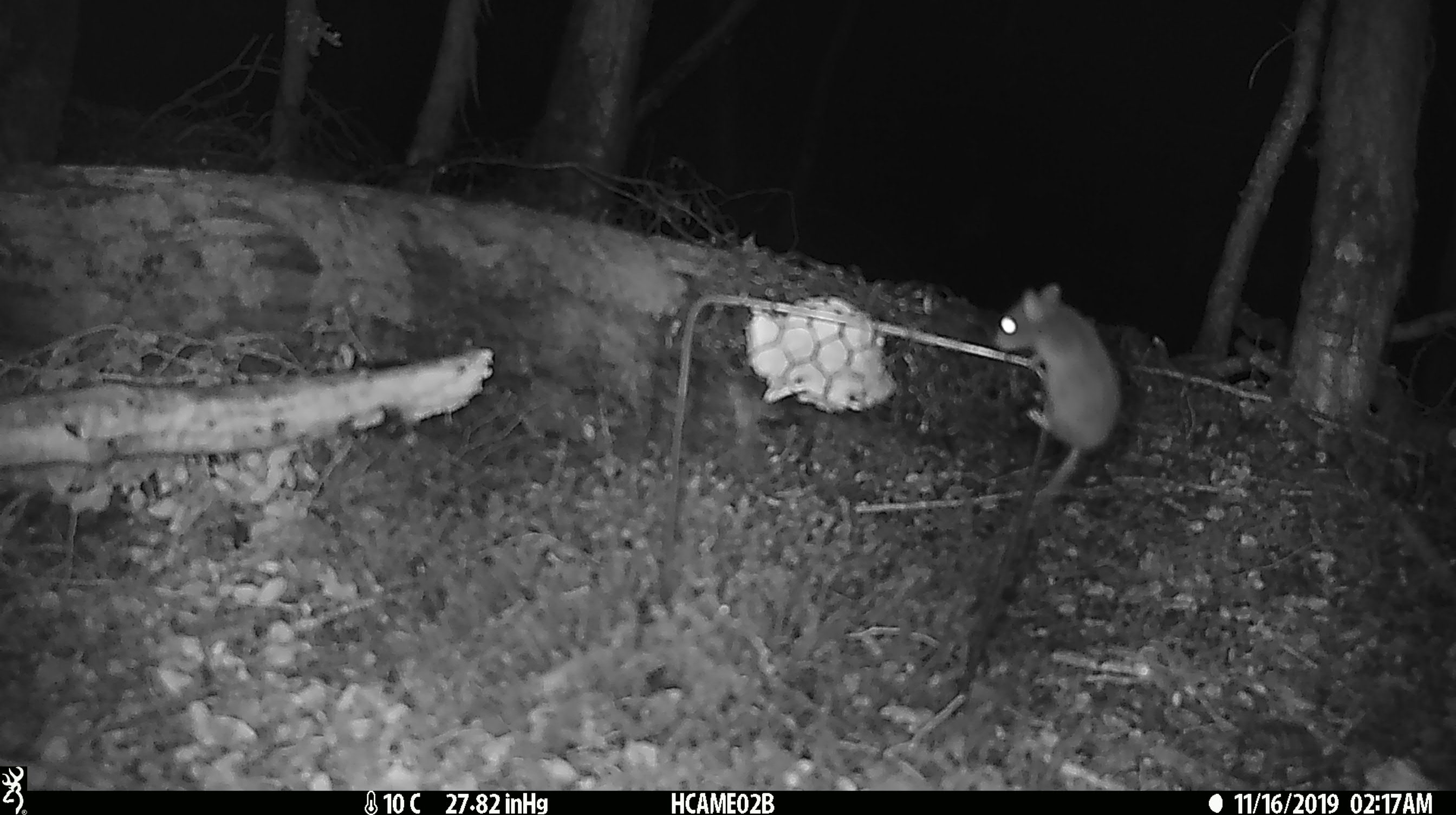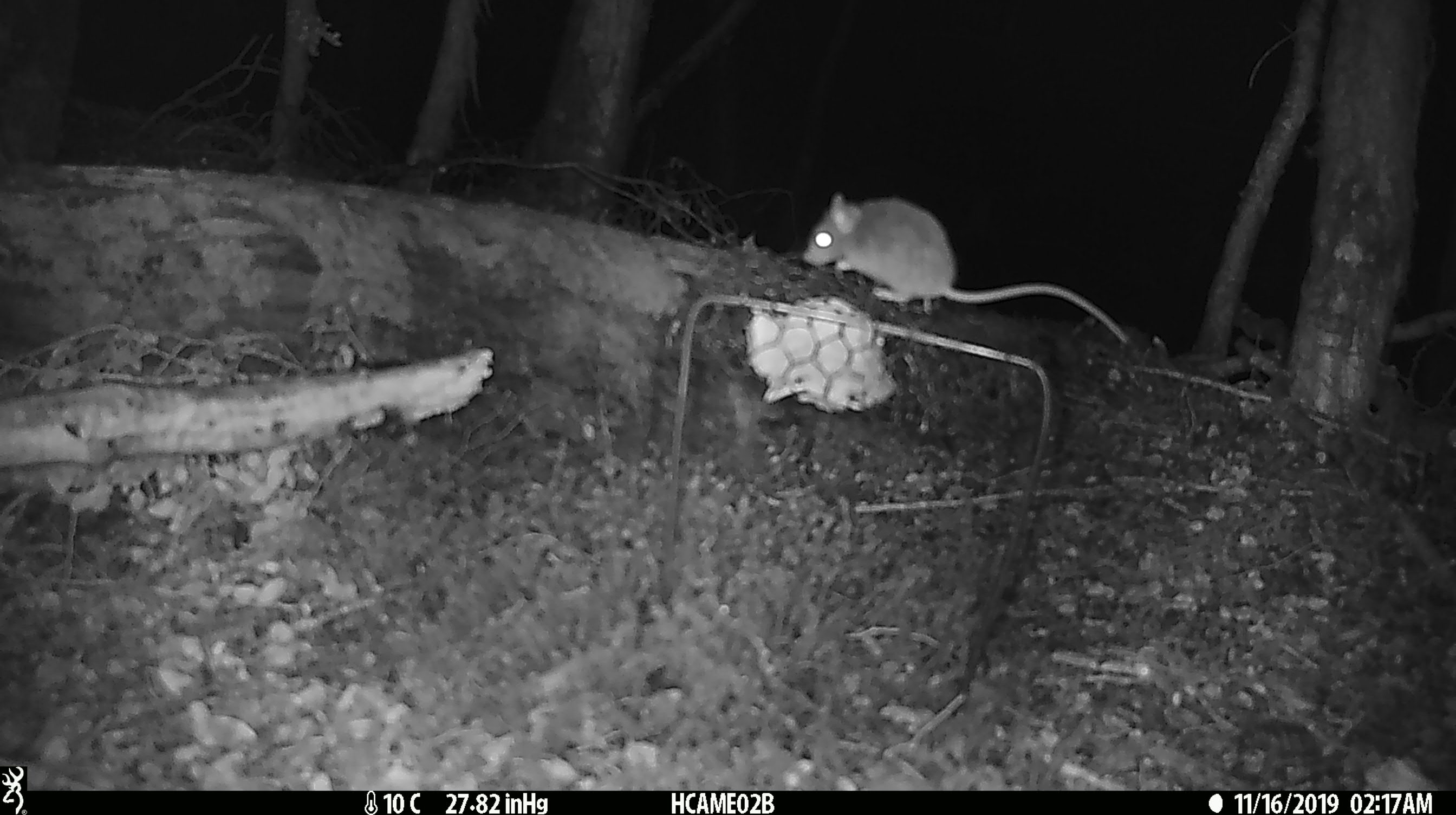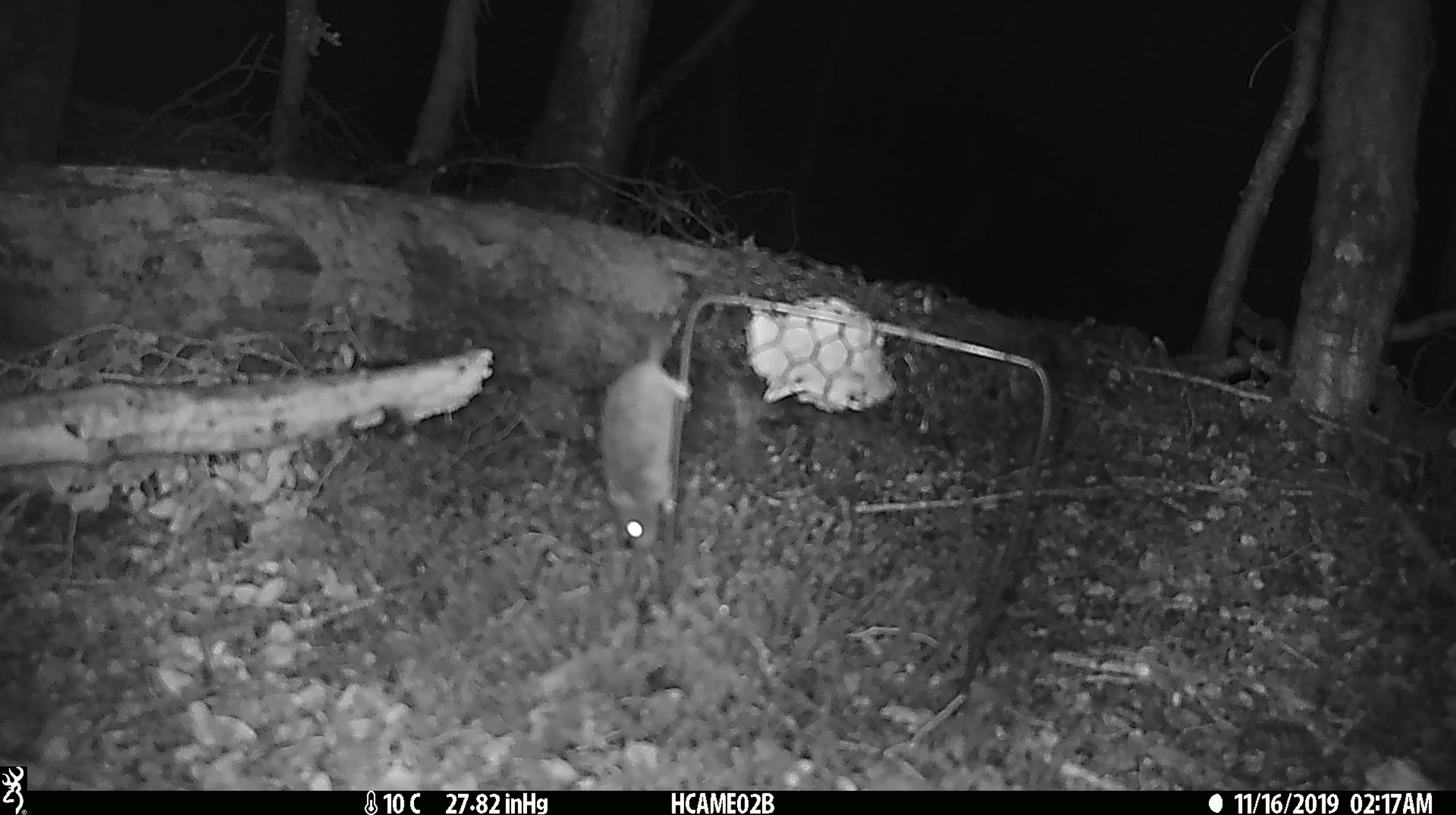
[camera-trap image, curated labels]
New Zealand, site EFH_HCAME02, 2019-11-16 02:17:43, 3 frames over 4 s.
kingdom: Animalia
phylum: Chordata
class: Mammalia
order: Rodentia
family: Muridae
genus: Mus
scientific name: Mus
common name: mouse